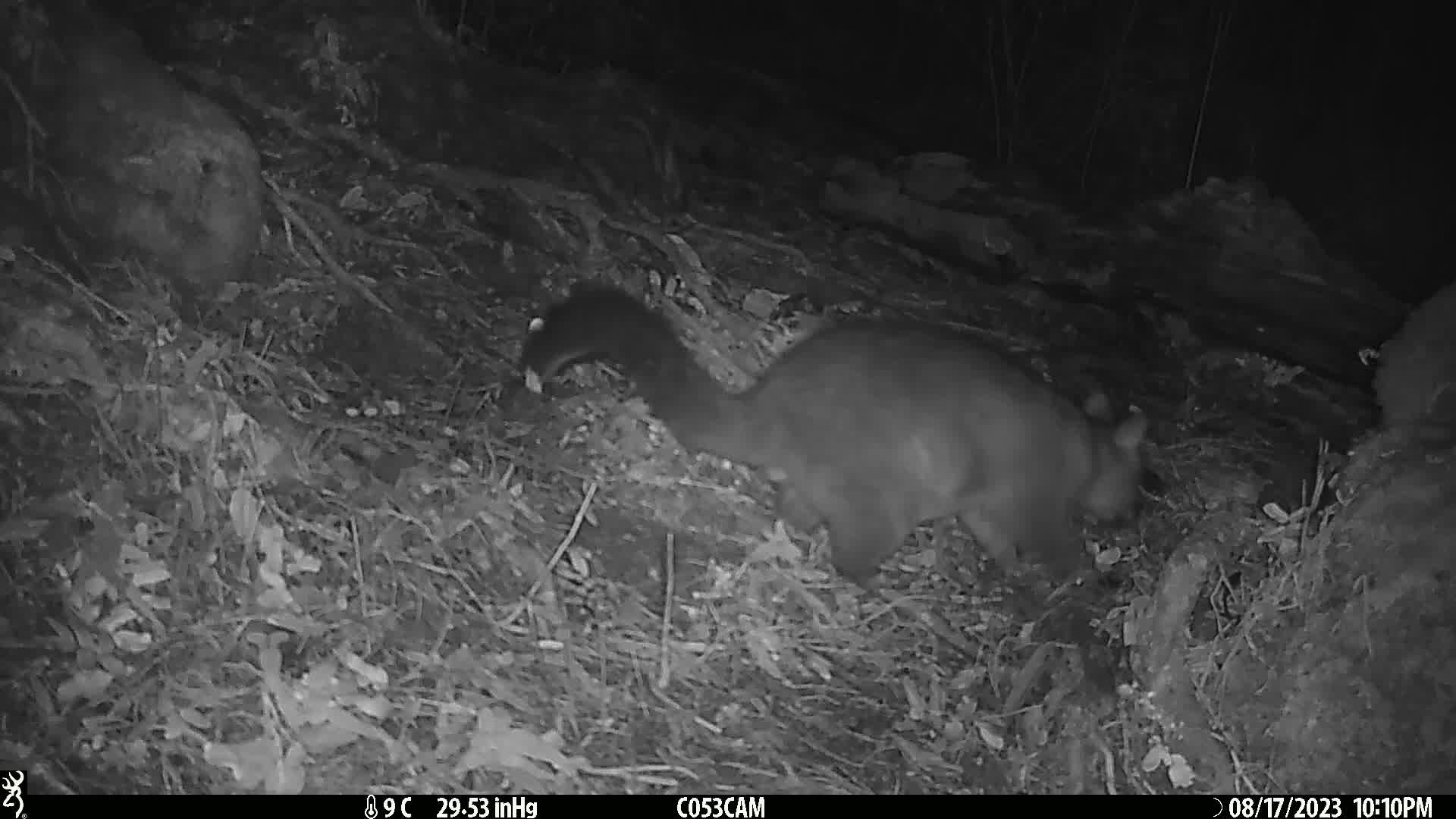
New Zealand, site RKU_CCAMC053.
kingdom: Animalia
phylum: Chordata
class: Mammalia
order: Diprotodontia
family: Phalangeridae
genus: Trichosurus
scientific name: Trichosurus vulpecula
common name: common brushtail possum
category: possum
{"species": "possum (common brushtail possum) (Trichosurus vulpecula)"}